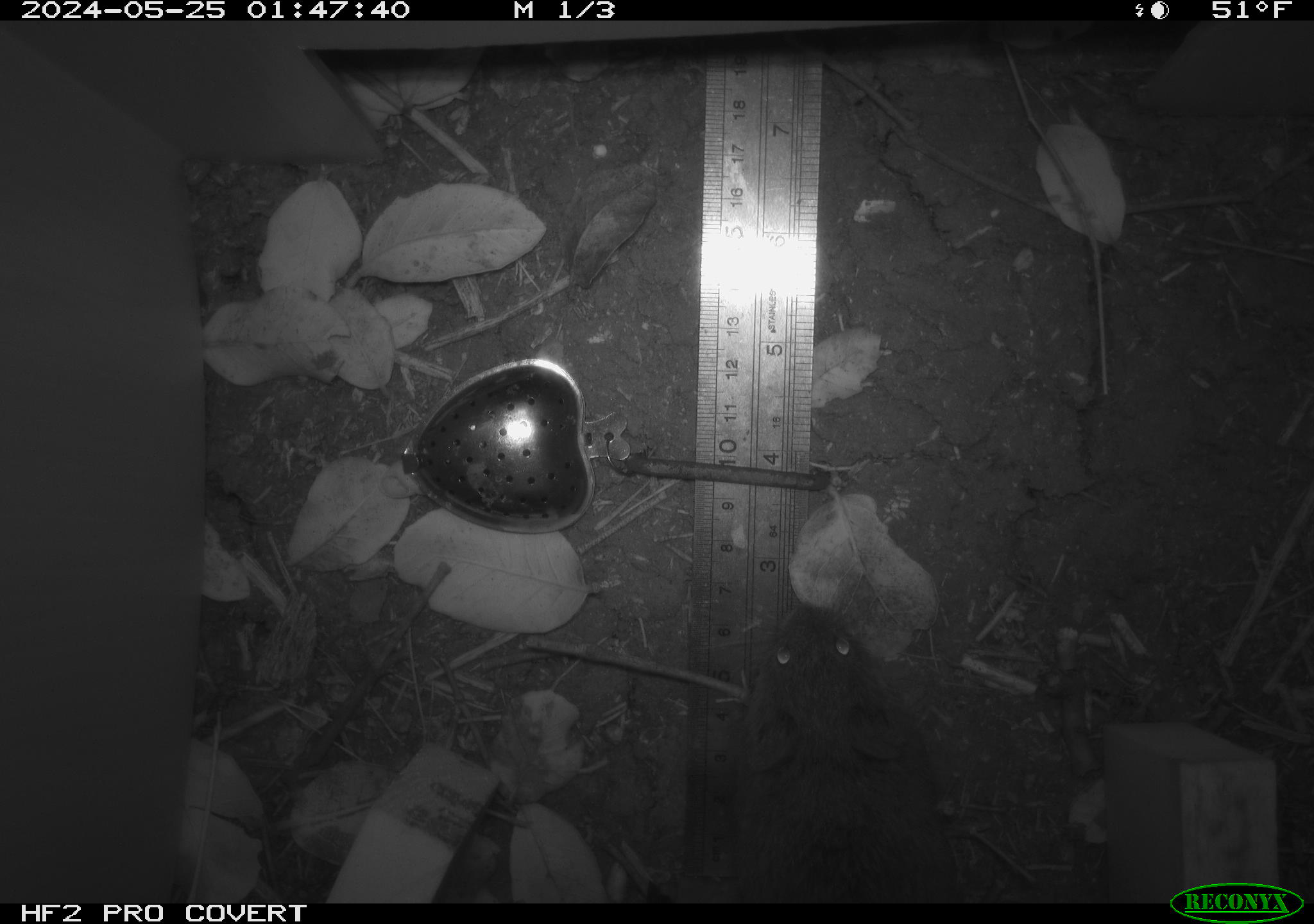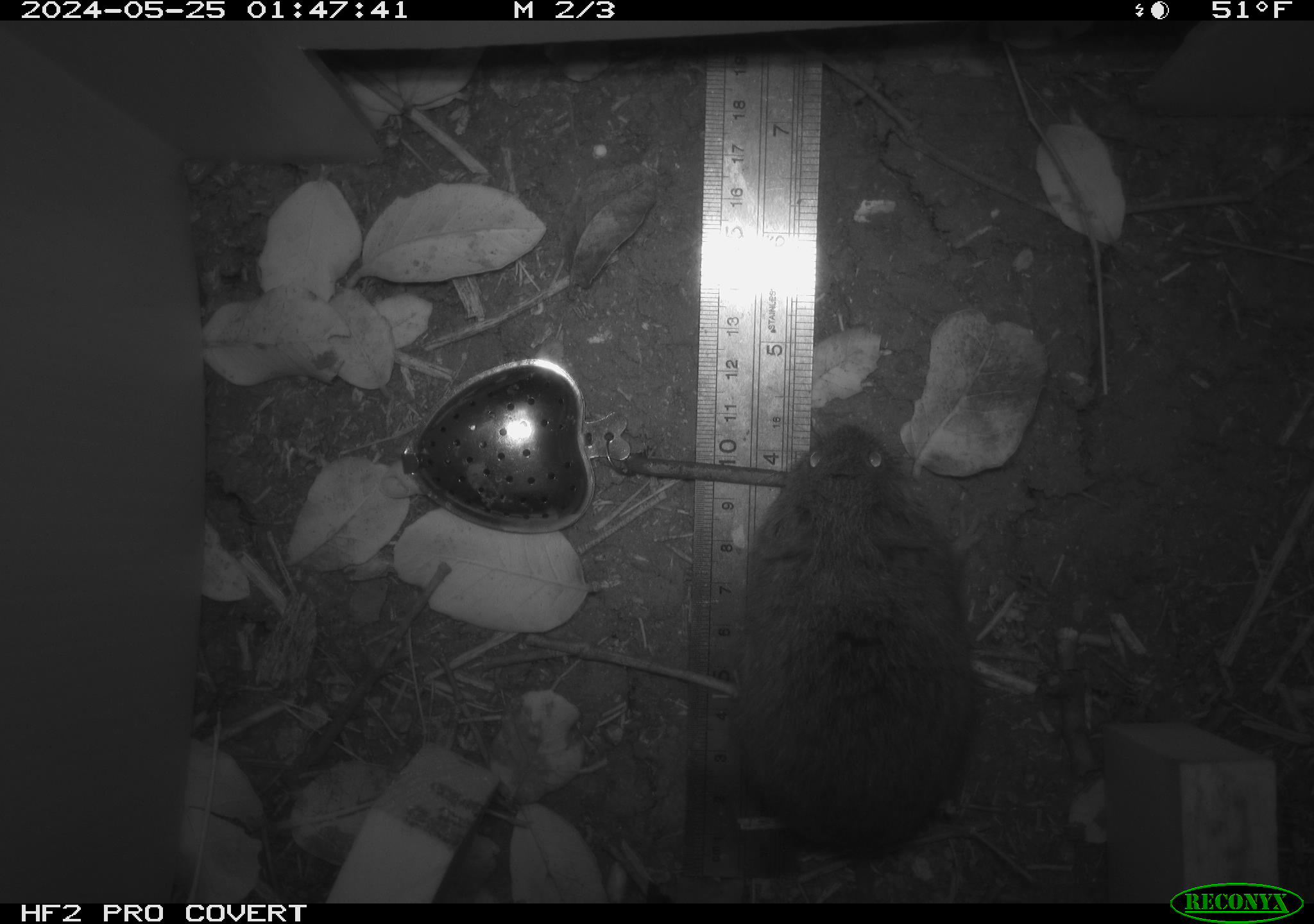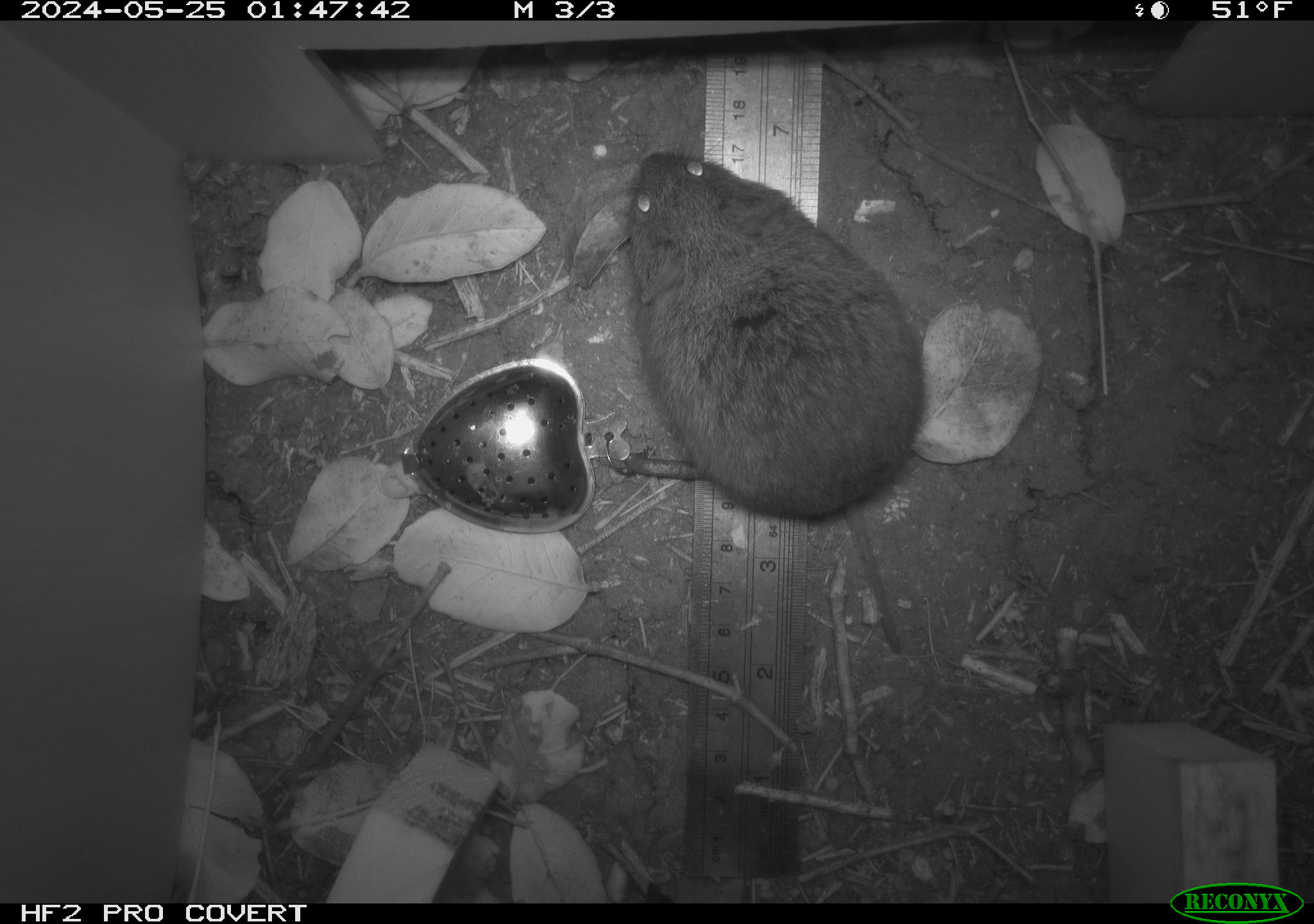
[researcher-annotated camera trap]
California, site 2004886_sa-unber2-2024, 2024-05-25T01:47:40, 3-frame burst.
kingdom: Animalia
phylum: Chordata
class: Mammalia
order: Rodentia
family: Cricetidae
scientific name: Arvicolinae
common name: voles, lemmings, and muskrats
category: arvicolinae subfamily